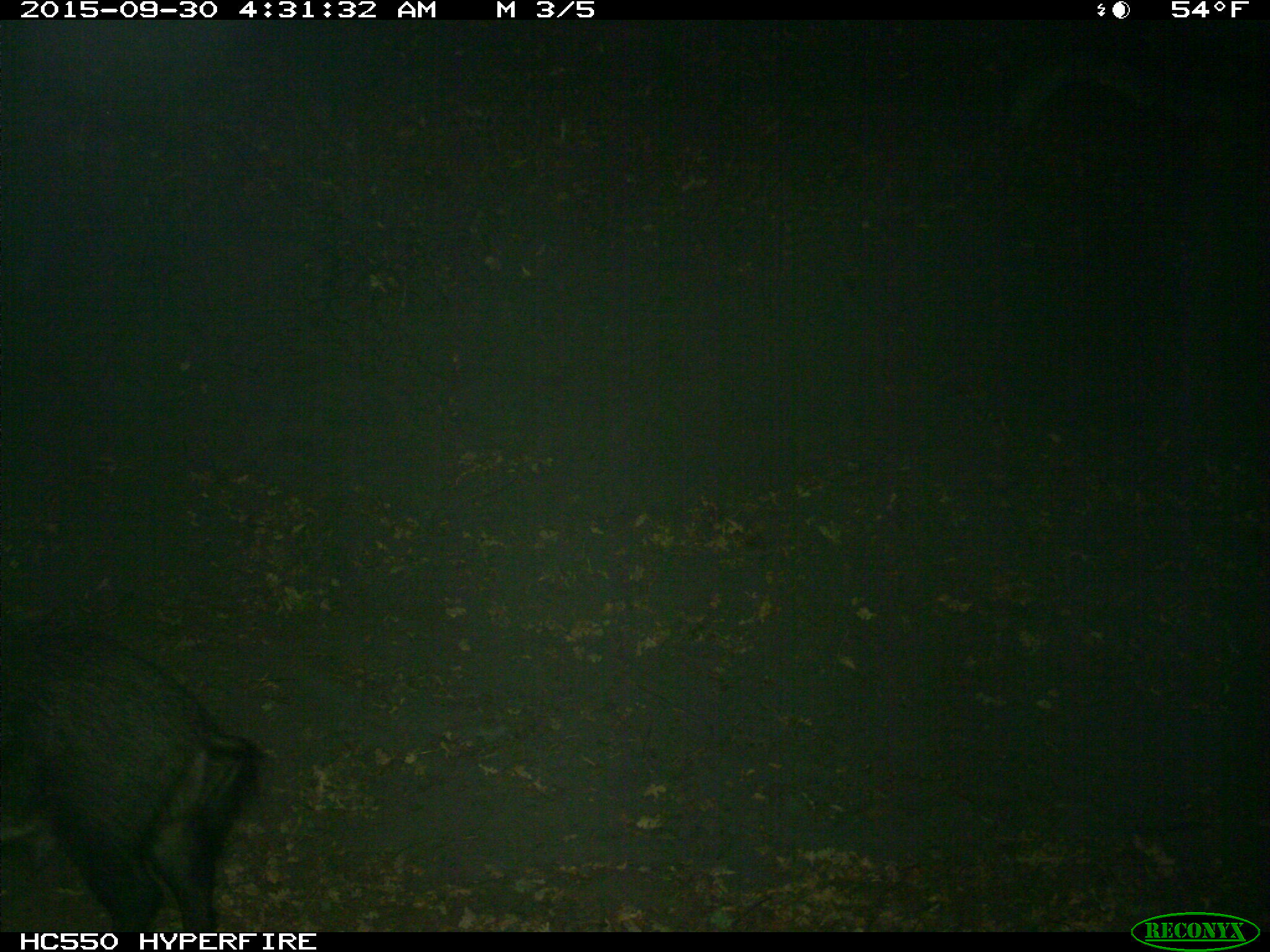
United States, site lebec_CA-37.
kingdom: Animalia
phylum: Chordata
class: Mammalia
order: Artiodactyla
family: Suidae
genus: Sus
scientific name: Sus scrofa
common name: wild boar